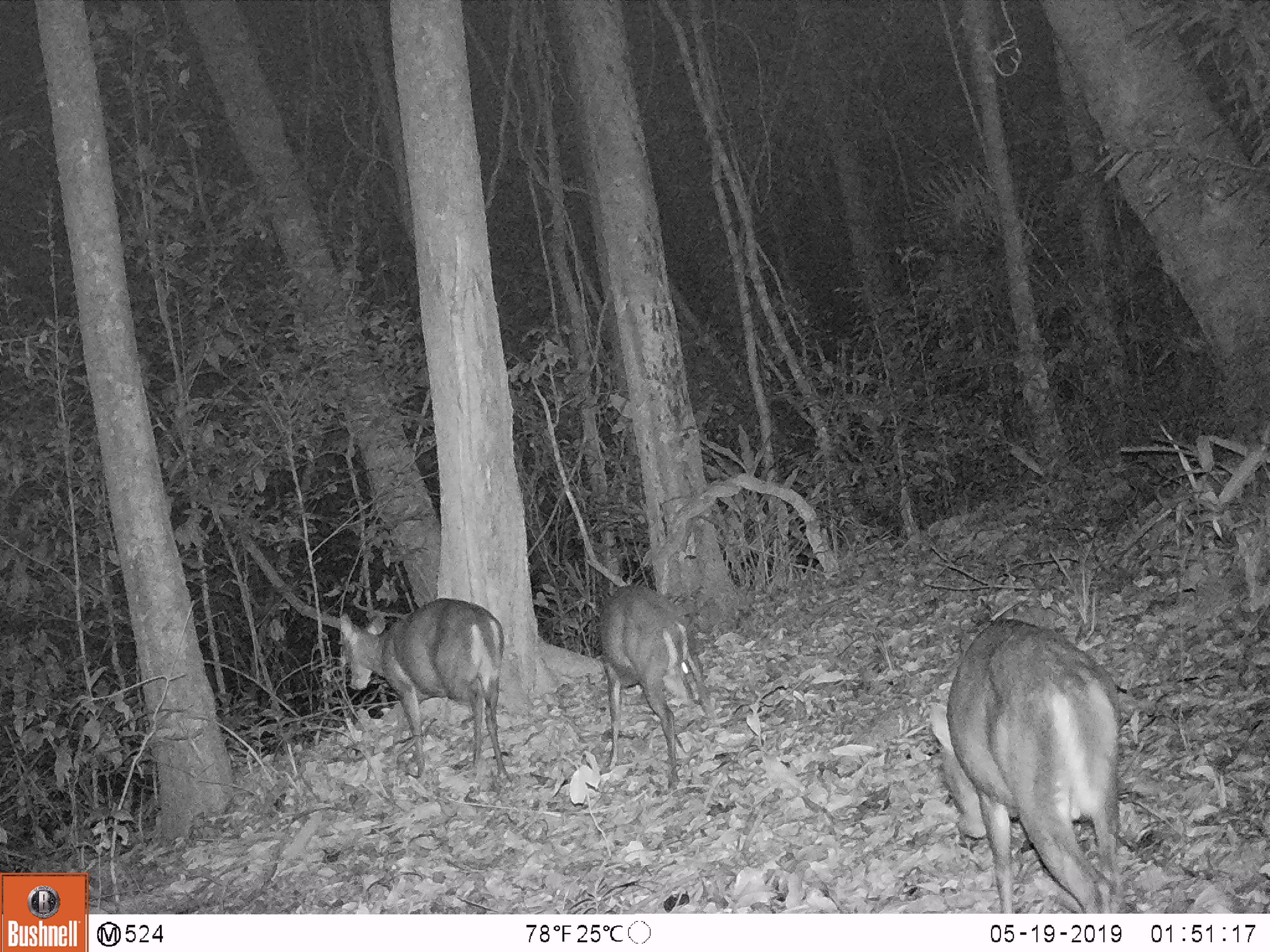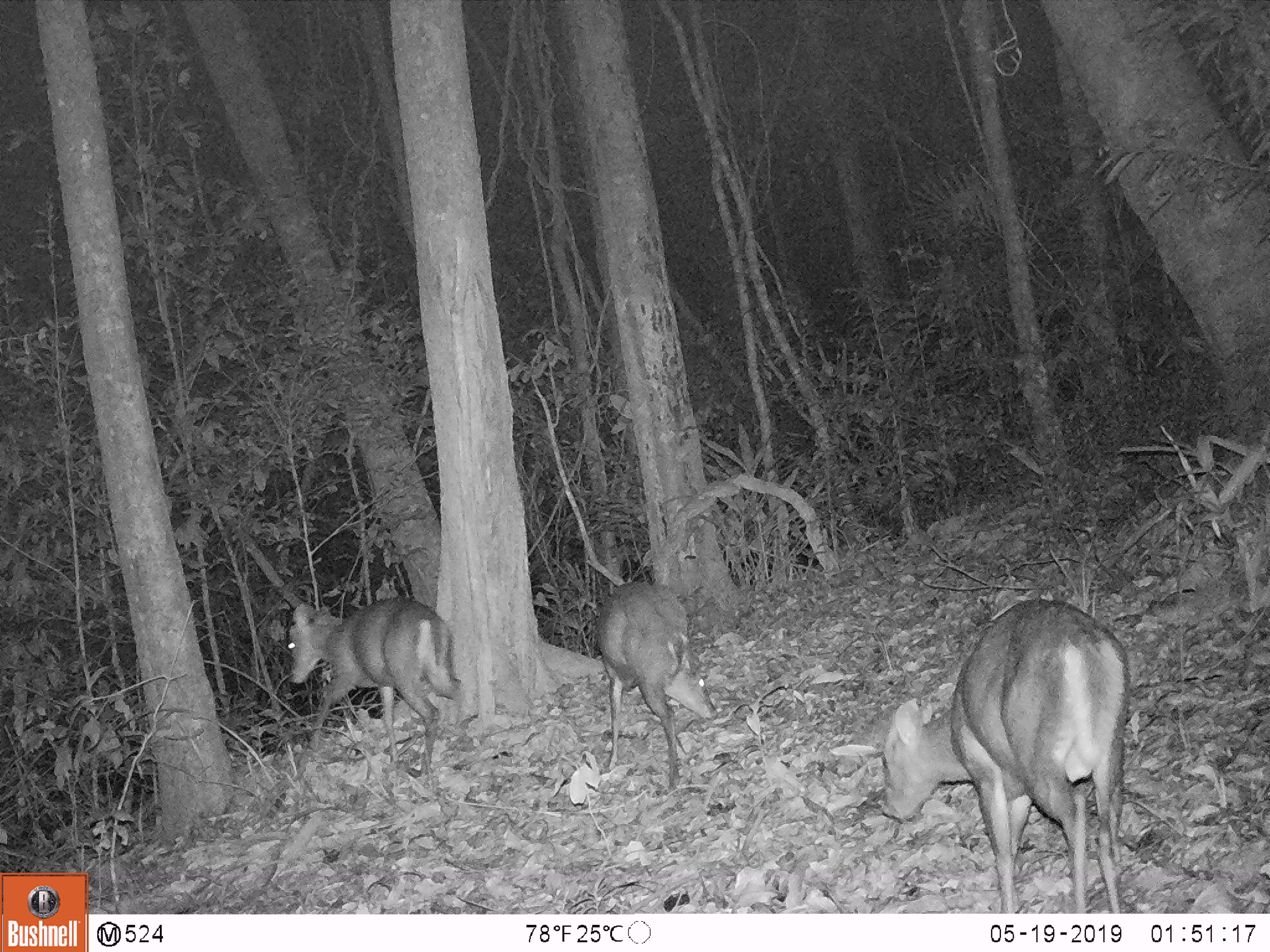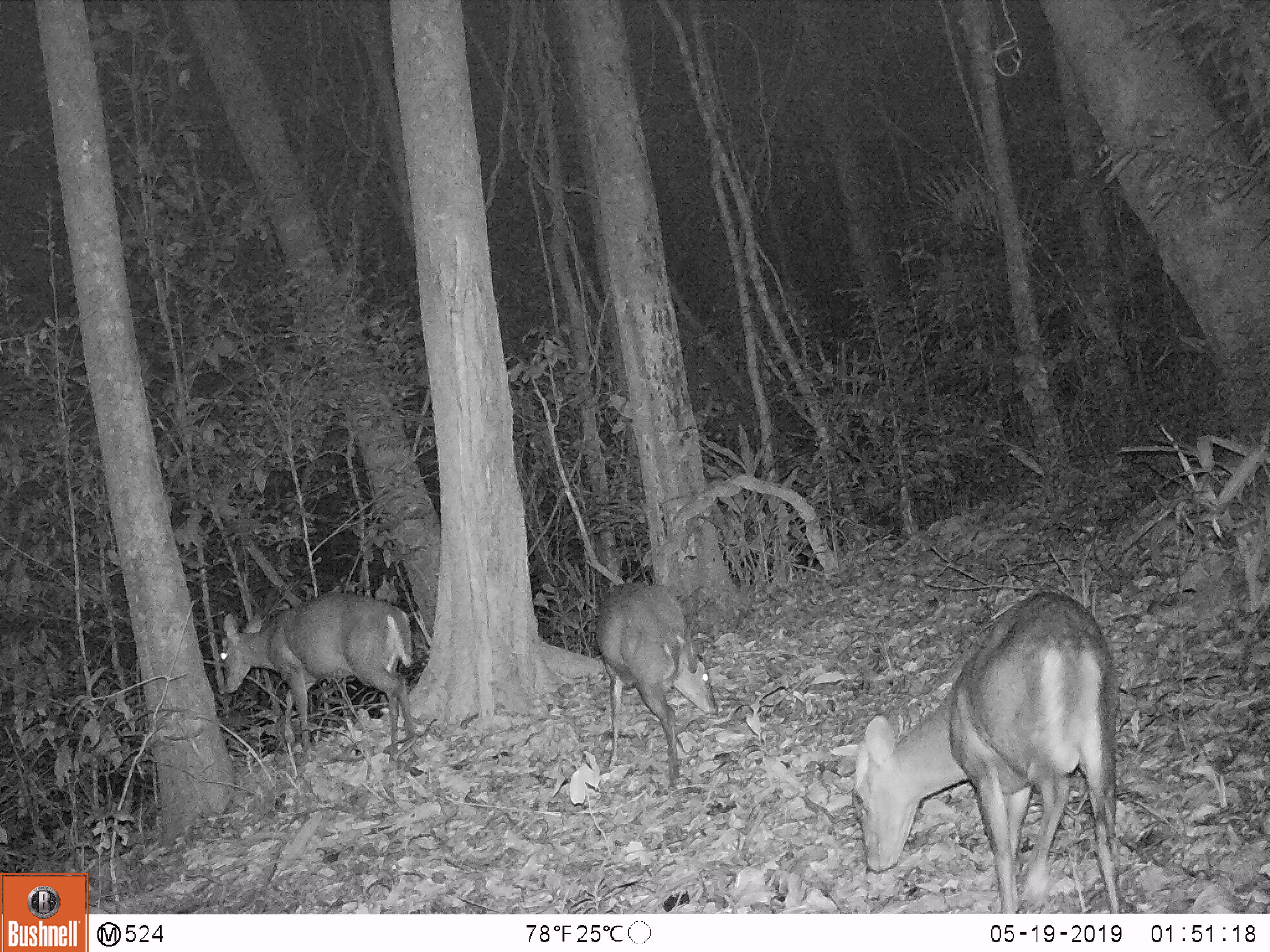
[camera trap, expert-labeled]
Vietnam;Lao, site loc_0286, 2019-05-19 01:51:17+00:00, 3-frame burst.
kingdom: Animalia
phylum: Chordata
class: Mammalia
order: Artiodactyla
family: Cervidae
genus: Muntiacus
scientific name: Muntiacus rooseveltorum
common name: roosevelt's muntjac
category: roosevelts muntjac group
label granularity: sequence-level